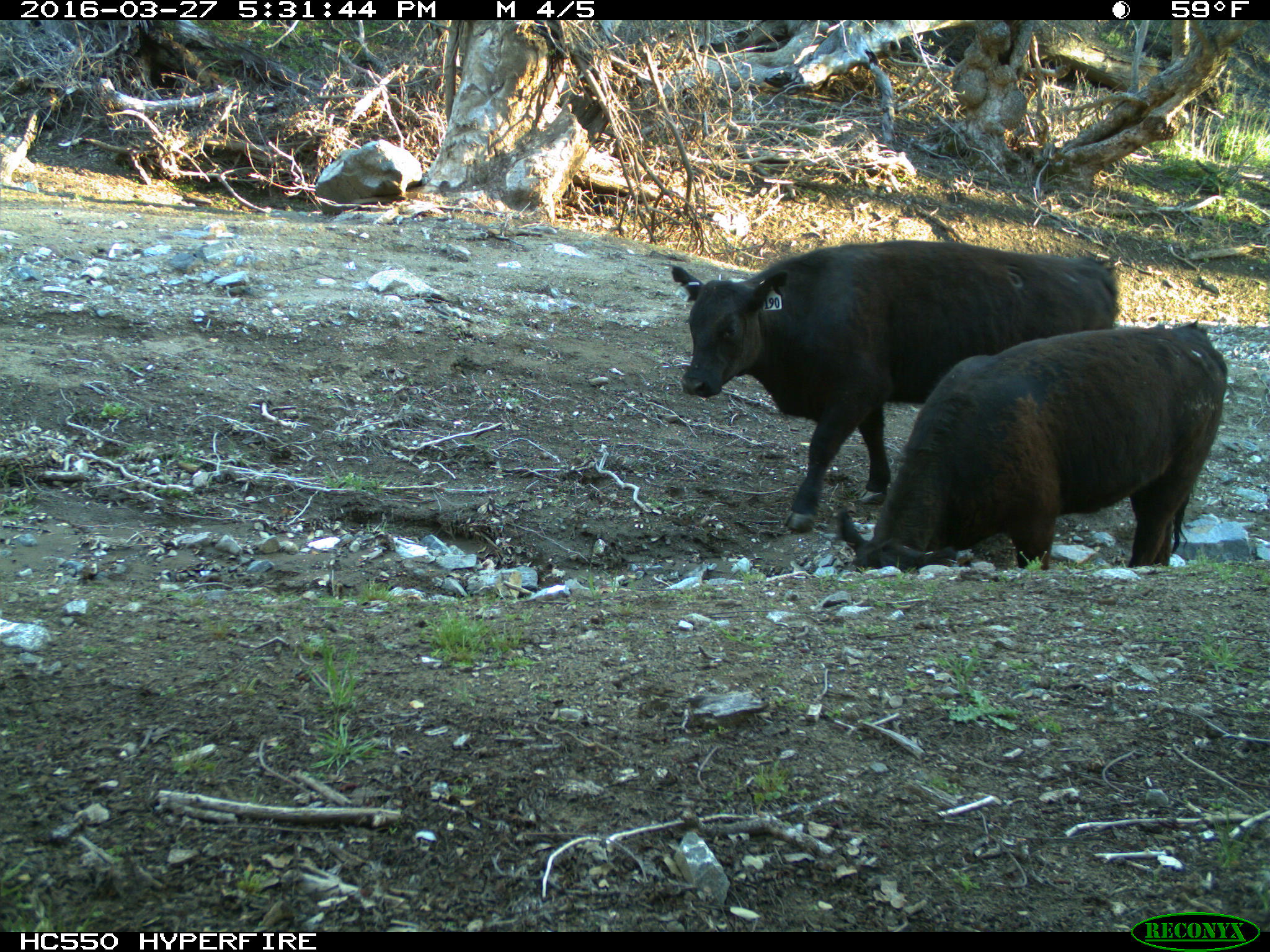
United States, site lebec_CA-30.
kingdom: Animalia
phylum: Chordata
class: Mammalia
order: Artiodactyla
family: Bovidae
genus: Bos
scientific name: Bos taurus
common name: domestic cow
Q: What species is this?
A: Bos taurus (domestic cow).